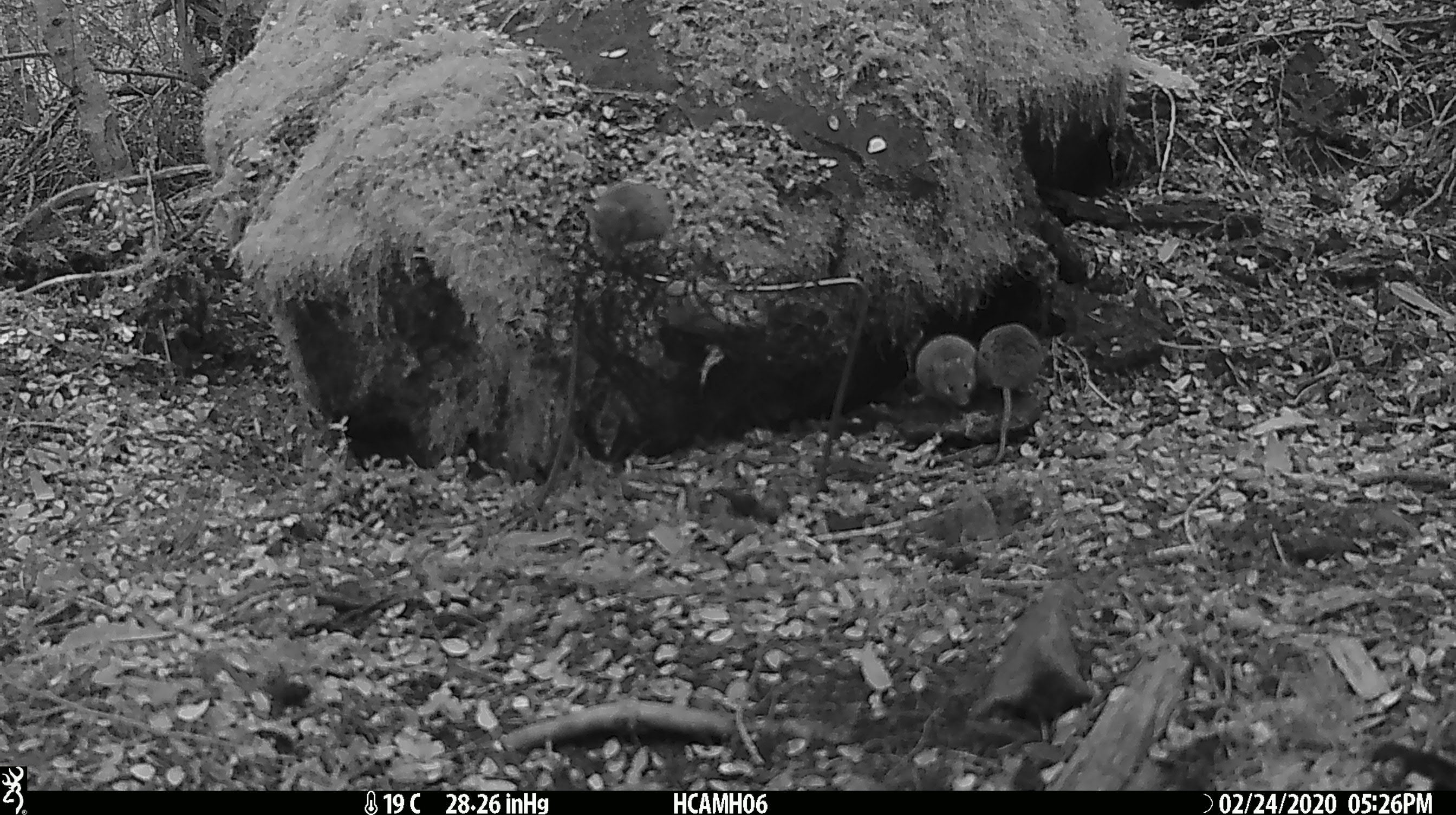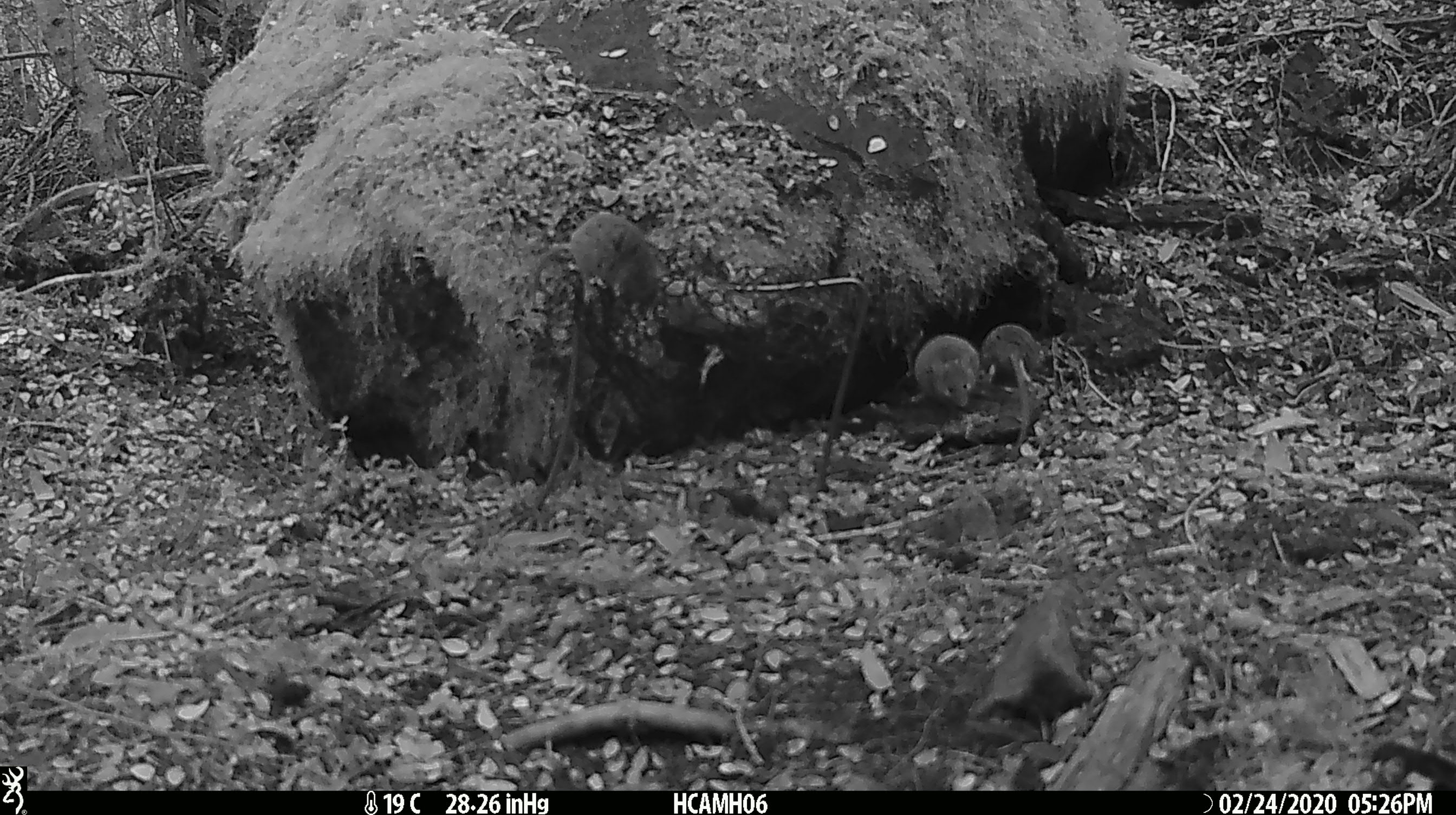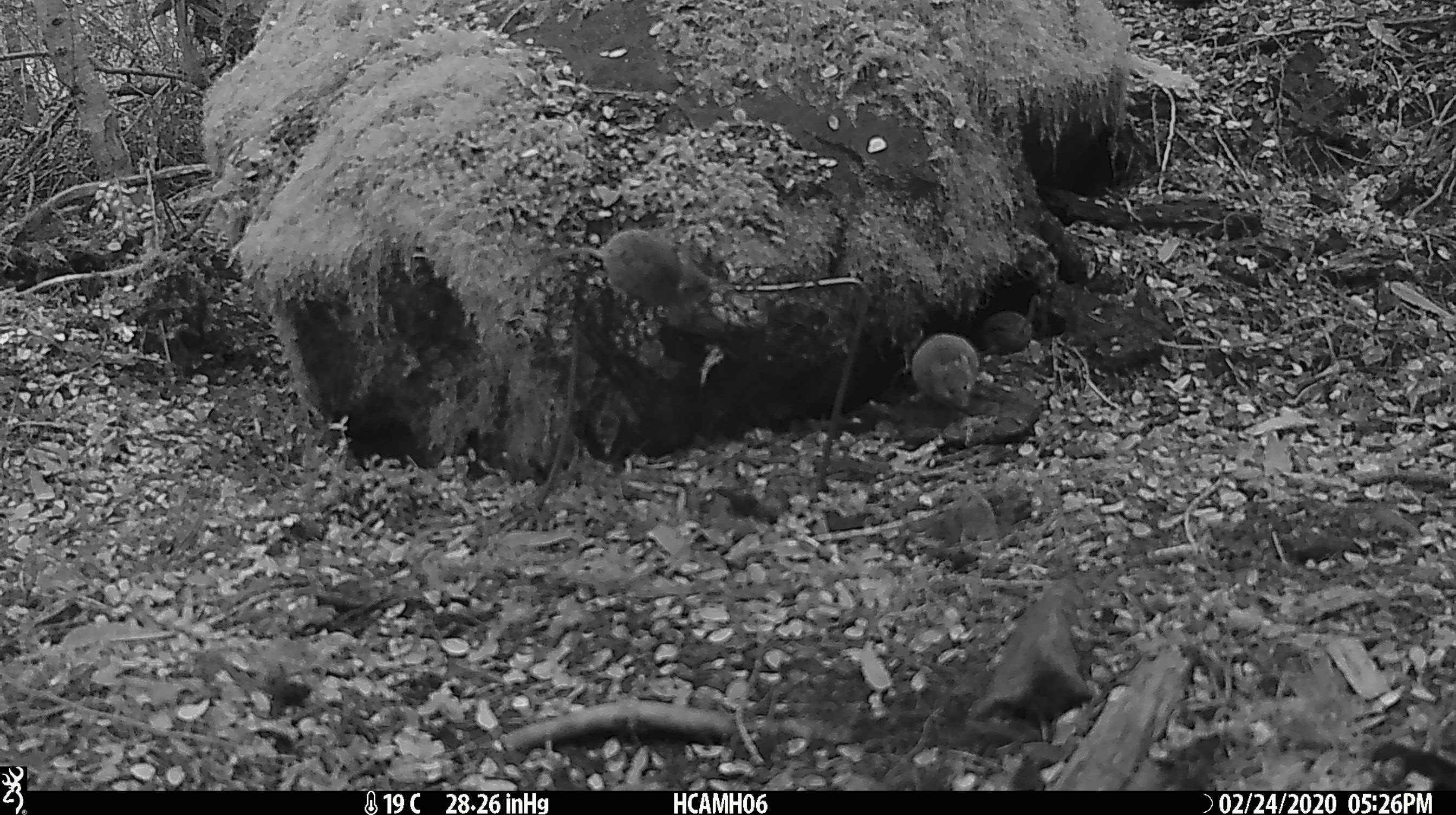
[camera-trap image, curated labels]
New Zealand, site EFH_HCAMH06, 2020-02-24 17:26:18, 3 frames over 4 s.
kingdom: Animalia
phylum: Chordata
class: Mammalia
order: Rodentia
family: Muridae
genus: Mus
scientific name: Mus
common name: mouse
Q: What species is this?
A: Mouse (Mus).